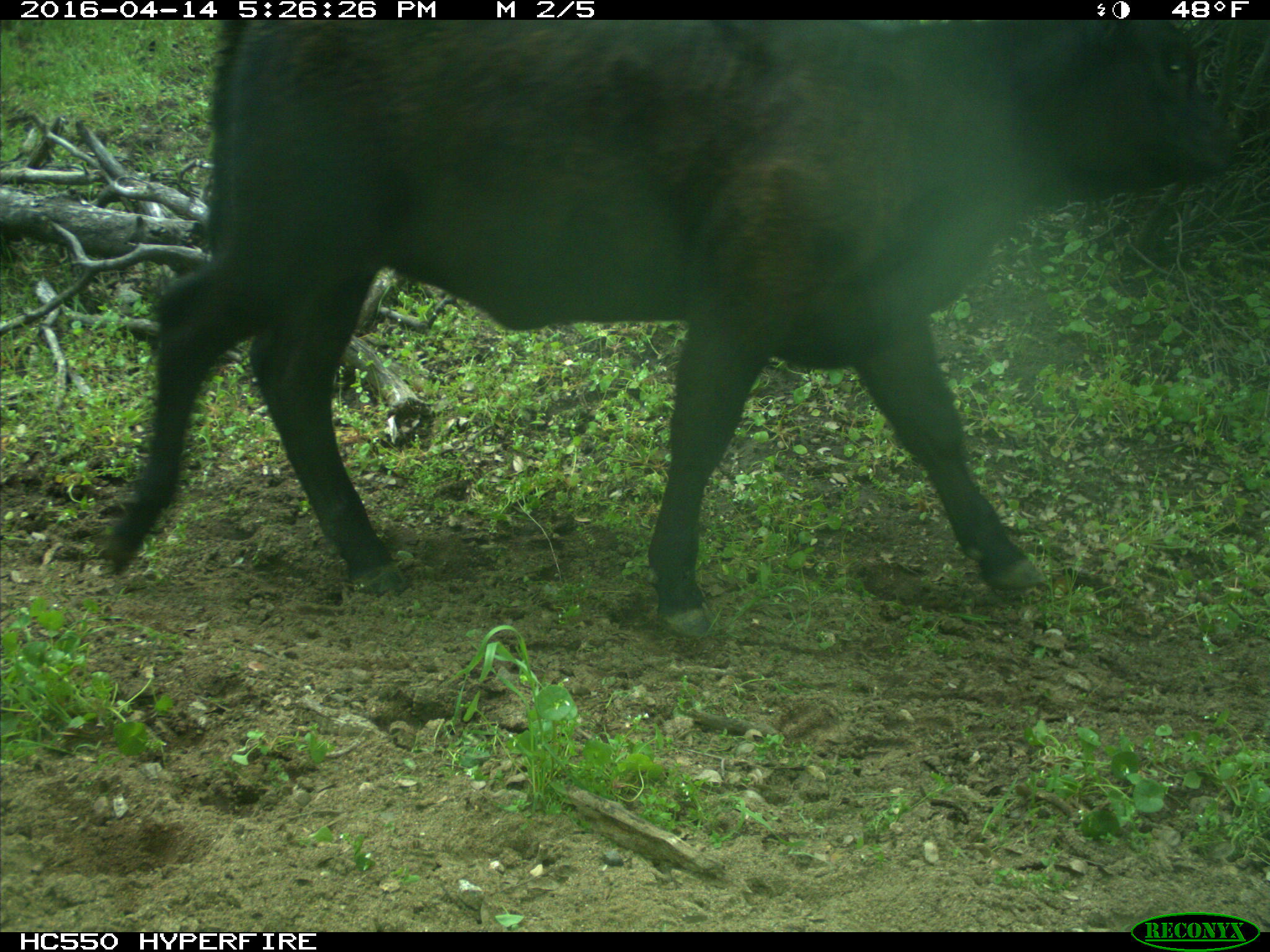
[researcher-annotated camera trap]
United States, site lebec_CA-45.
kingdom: Animalia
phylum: Chordata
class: Mammalia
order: Artiodactyla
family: Bovidae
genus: Bos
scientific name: Bos taurus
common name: domestic cow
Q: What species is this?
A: Bos taurus (domestic cow).